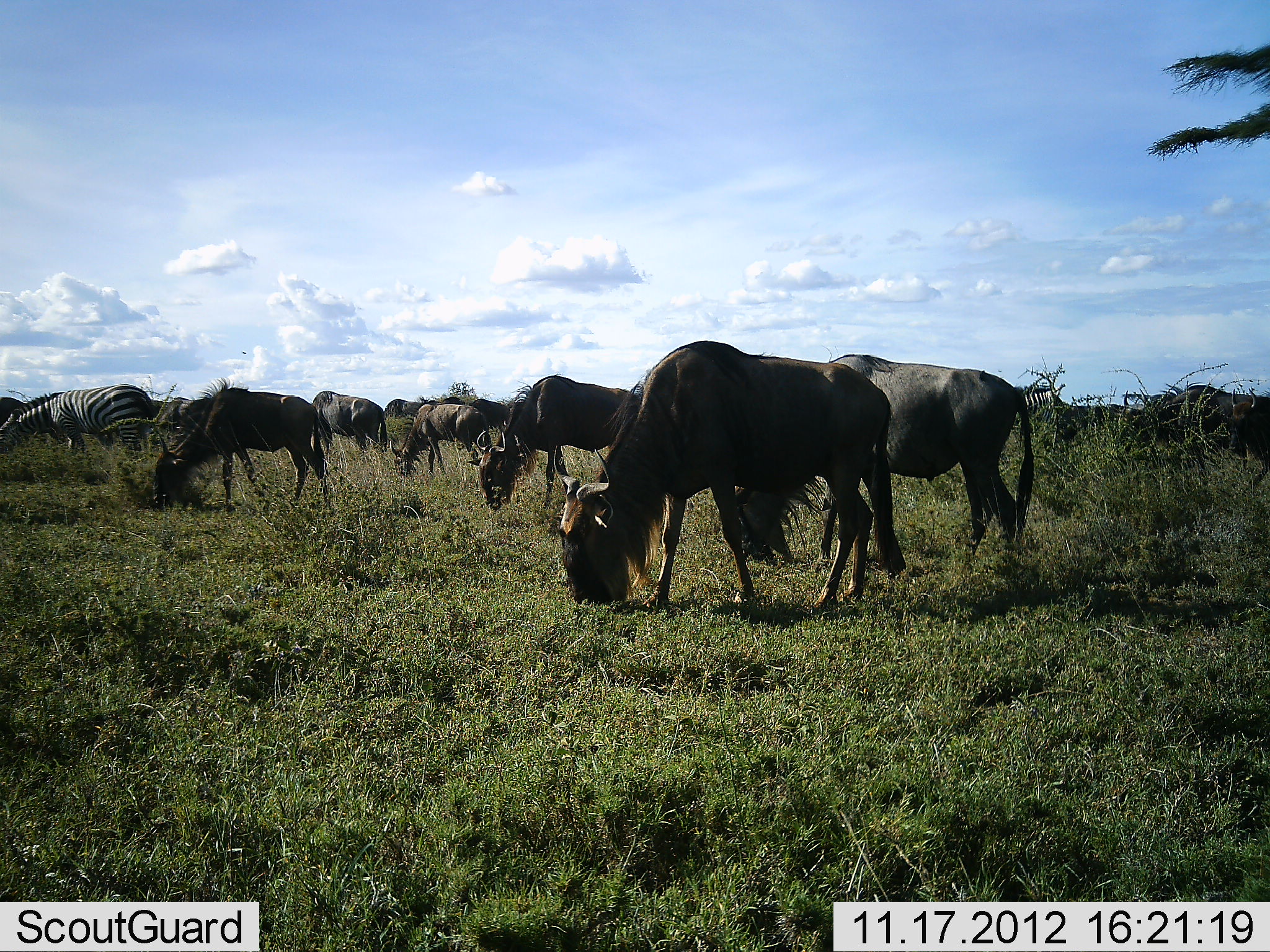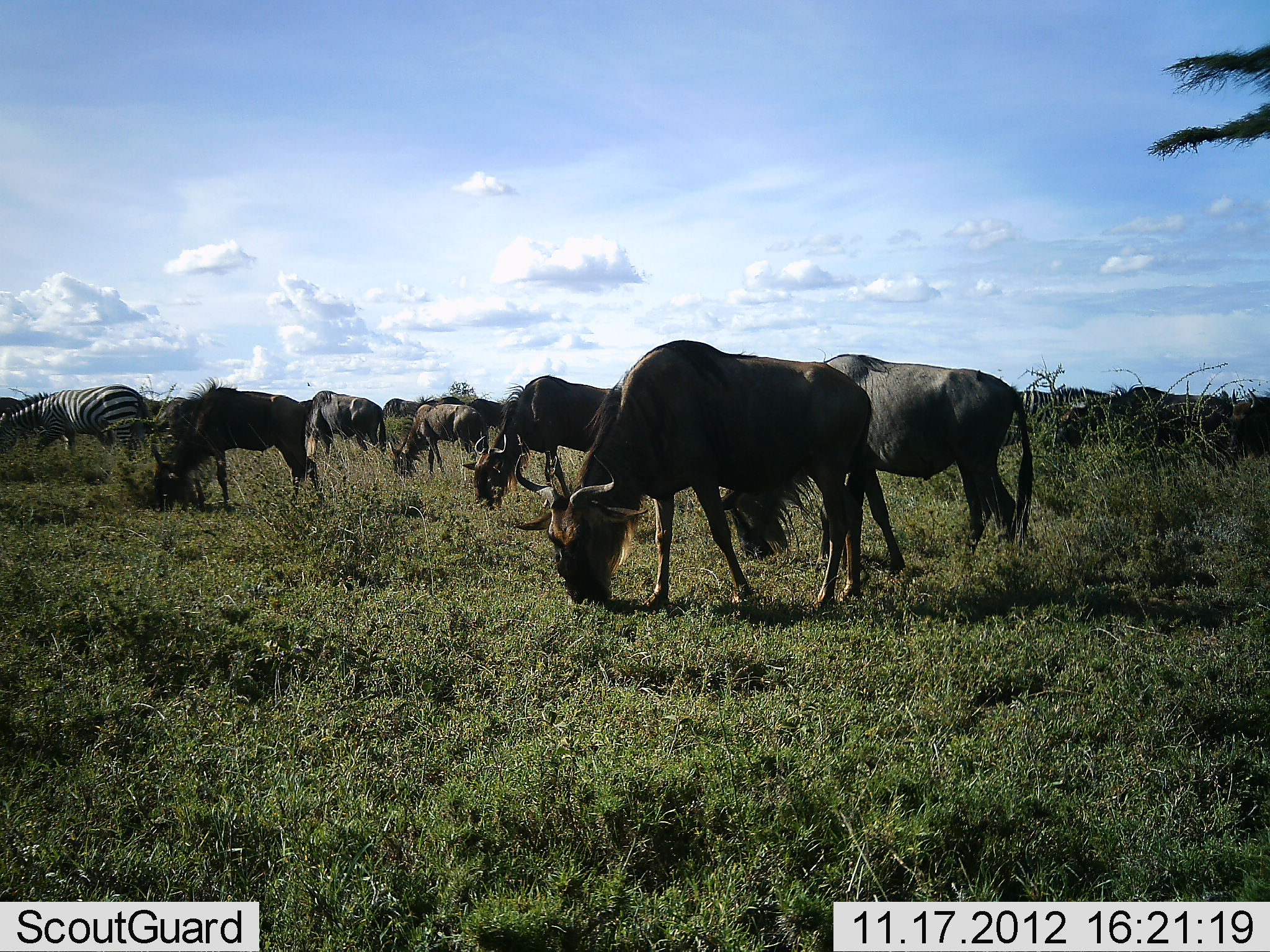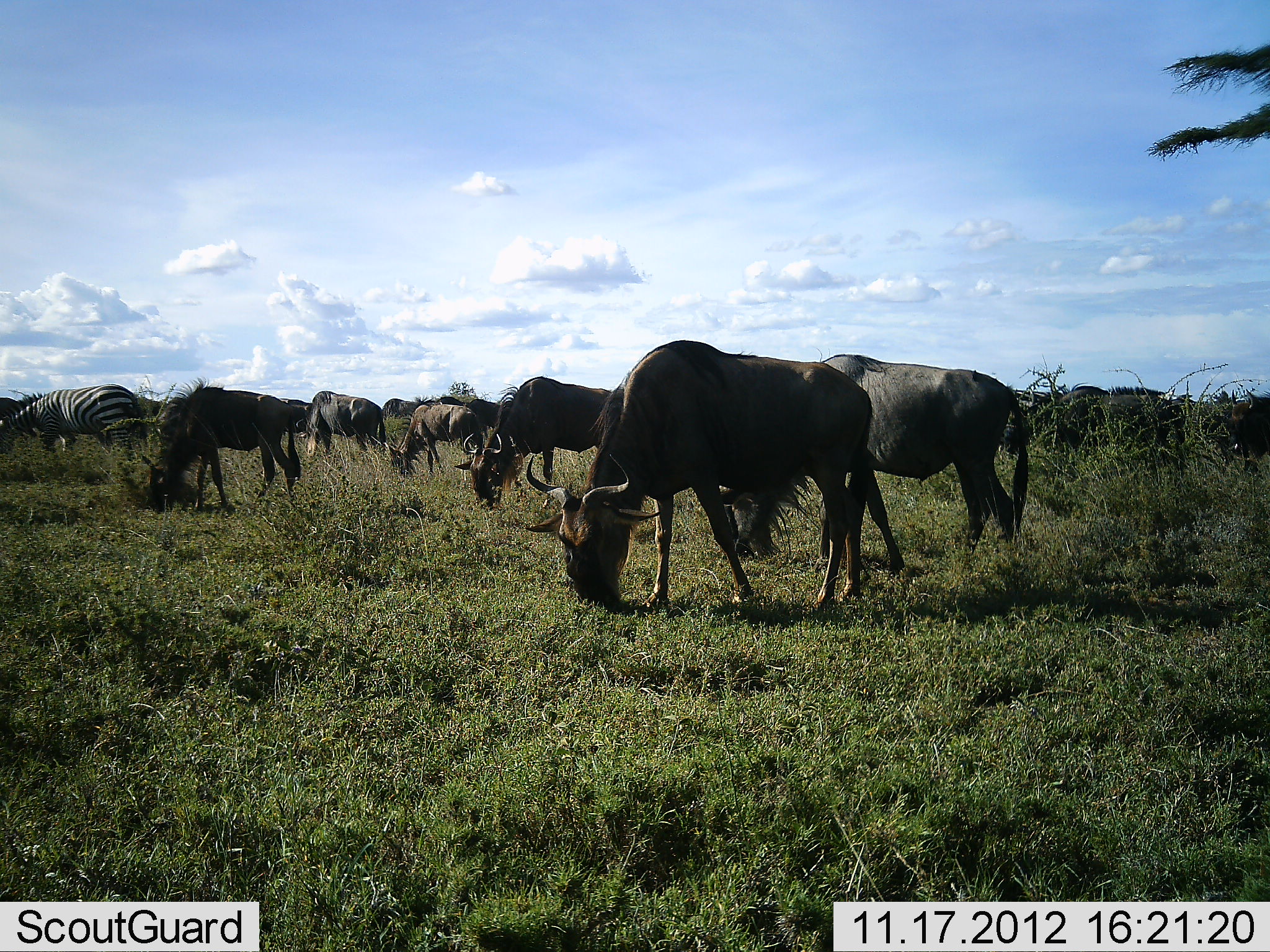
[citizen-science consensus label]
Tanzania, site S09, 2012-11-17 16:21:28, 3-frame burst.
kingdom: Animalia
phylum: Chordata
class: Mammalia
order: Artiodactyla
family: Bovidae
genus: Connochaetes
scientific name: Connochaetes taurinus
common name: blue wildebeest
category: wildebeest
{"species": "wildebeest (blue wildebeest) (Connochaetes taurinus)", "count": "8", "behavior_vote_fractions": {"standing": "14%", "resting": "0%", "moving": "28%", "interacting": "3%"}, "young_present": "0%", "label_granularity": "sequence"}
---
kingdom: Animalia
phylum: Chordata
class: Mammalia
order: Perissodactyla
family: Equidae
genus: Equus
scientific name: Equus quagga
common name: plains zebra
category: zebra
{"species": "zebra (plains zebra) (Equus quagga)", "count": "1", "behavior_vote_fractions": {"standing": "29%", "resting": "0%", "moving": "12%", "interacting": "0%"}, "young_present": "0%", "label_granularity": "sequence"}